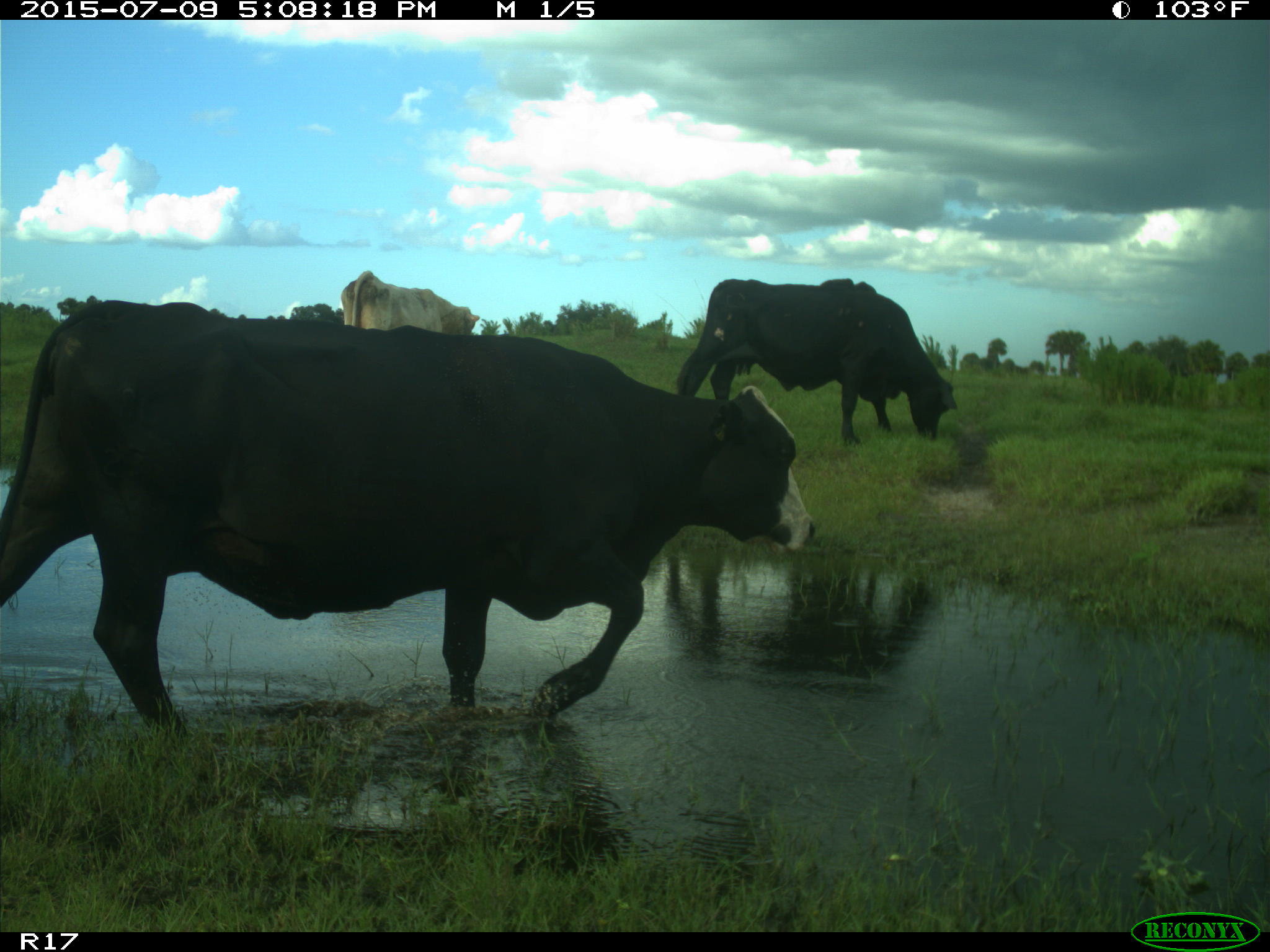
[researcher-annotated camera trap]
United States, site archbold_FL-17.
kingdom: Animalia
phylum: Chordata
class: Mammalia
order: Artiodactyla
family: Bovidae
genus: Bos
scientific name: Bos taurus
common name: domestic cow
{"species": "Bos taurus (domestic cow)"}